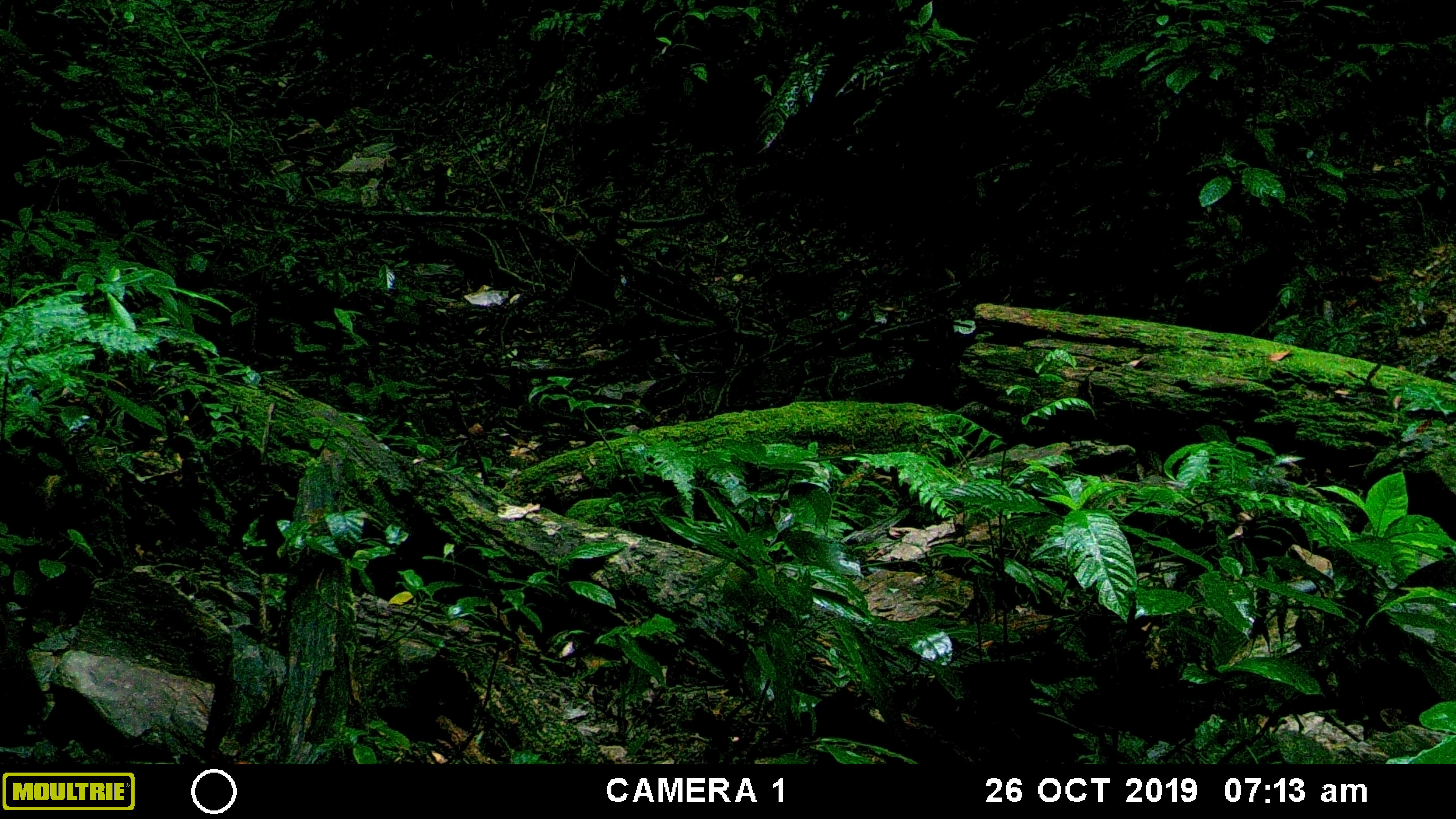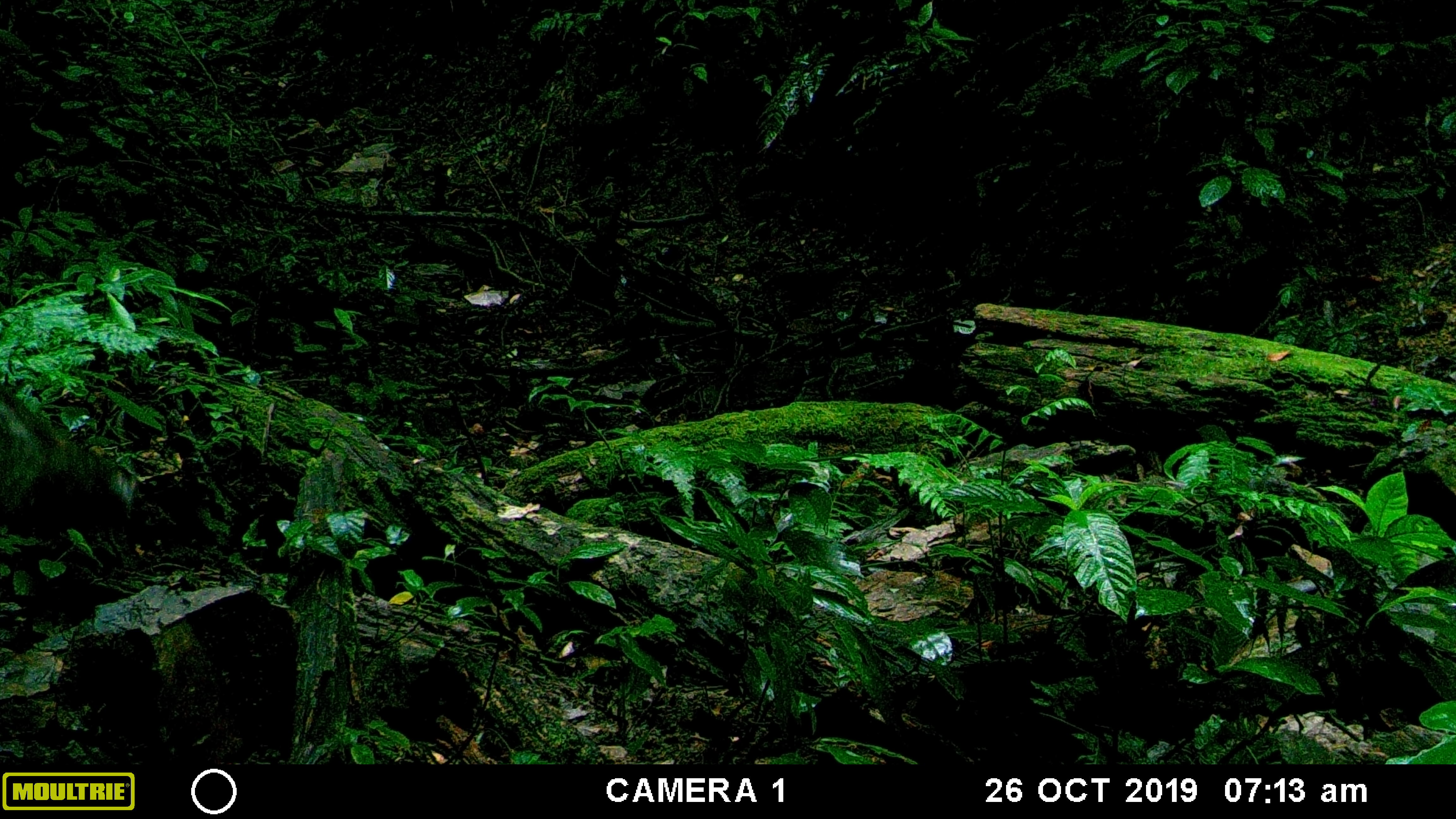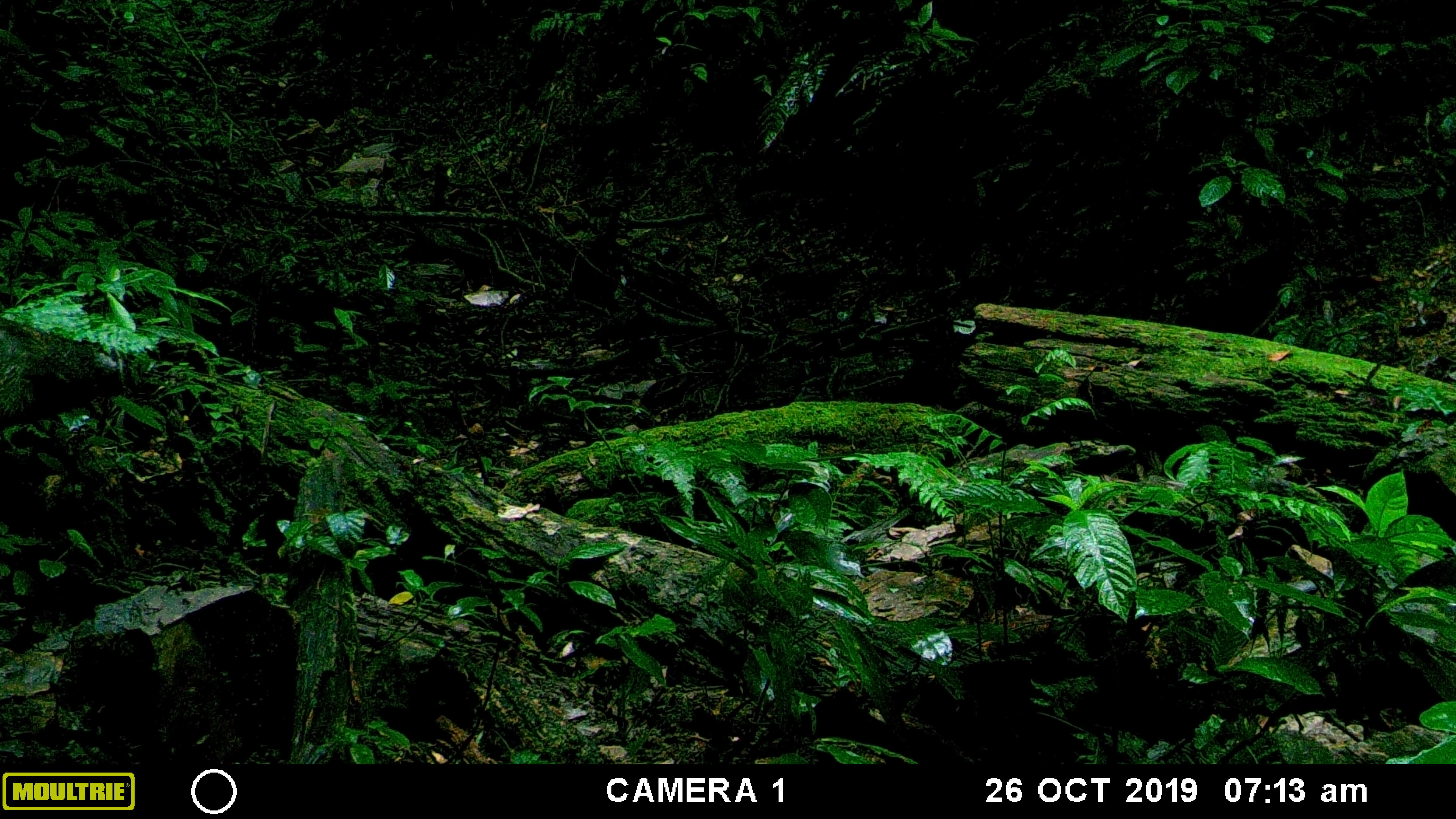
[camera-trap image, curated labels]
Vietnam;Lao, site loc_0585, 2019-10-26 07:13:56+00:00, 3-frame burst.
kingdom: Animalia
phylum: Chordata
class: Mammalia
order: Artiodactyla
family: Suidae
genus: Sus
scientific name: Sus scrofa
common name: eurasian wild pig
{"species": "eurasian wild pig (Sus scrofa)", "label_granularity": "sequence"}